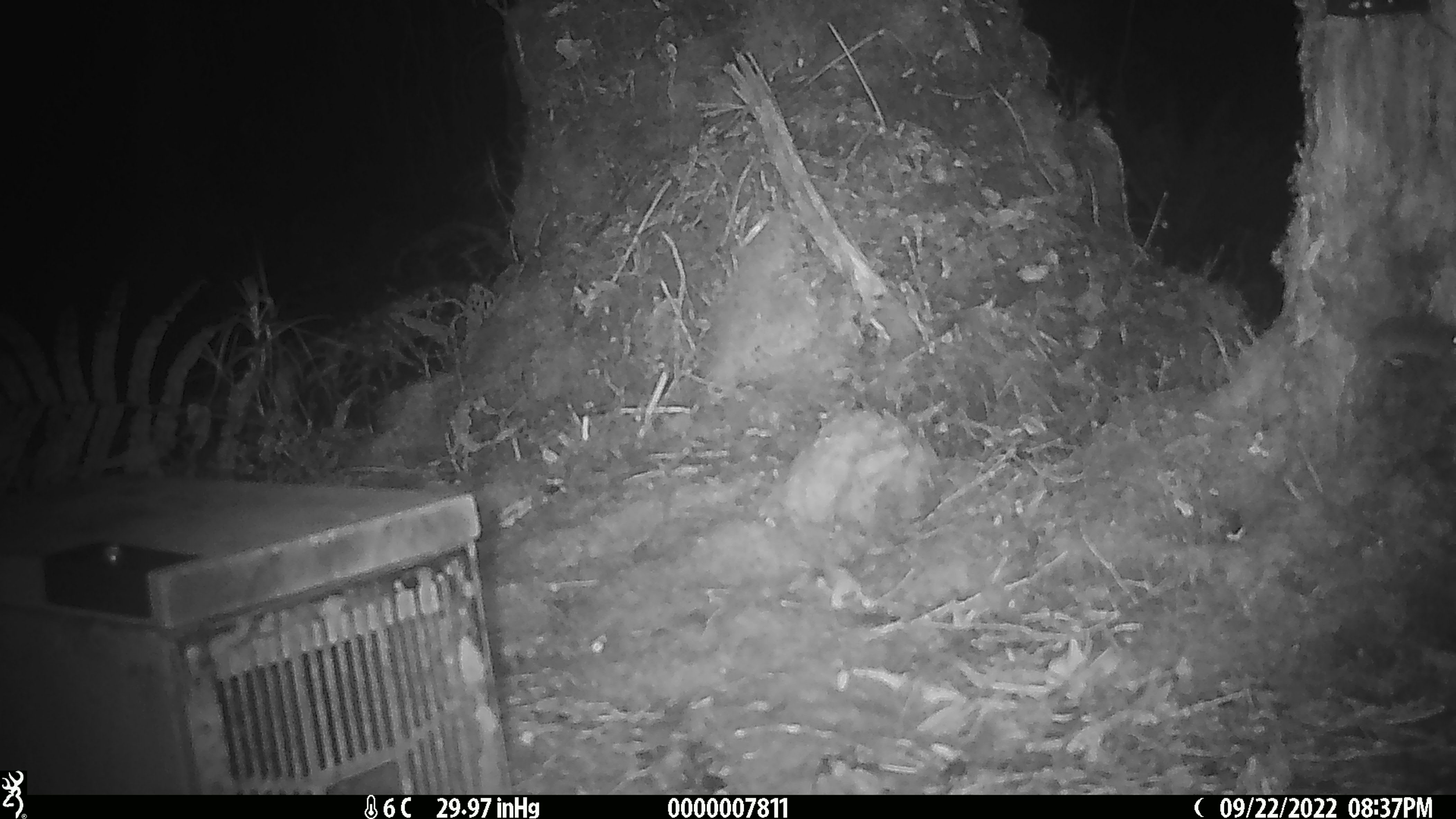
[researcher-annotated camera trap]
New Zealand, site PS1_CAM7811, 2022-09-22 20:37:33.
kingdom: Animalia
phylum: Chordata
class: Mammalia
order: Rodentia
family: Muridae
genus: Mus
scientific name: Mus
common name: mouse